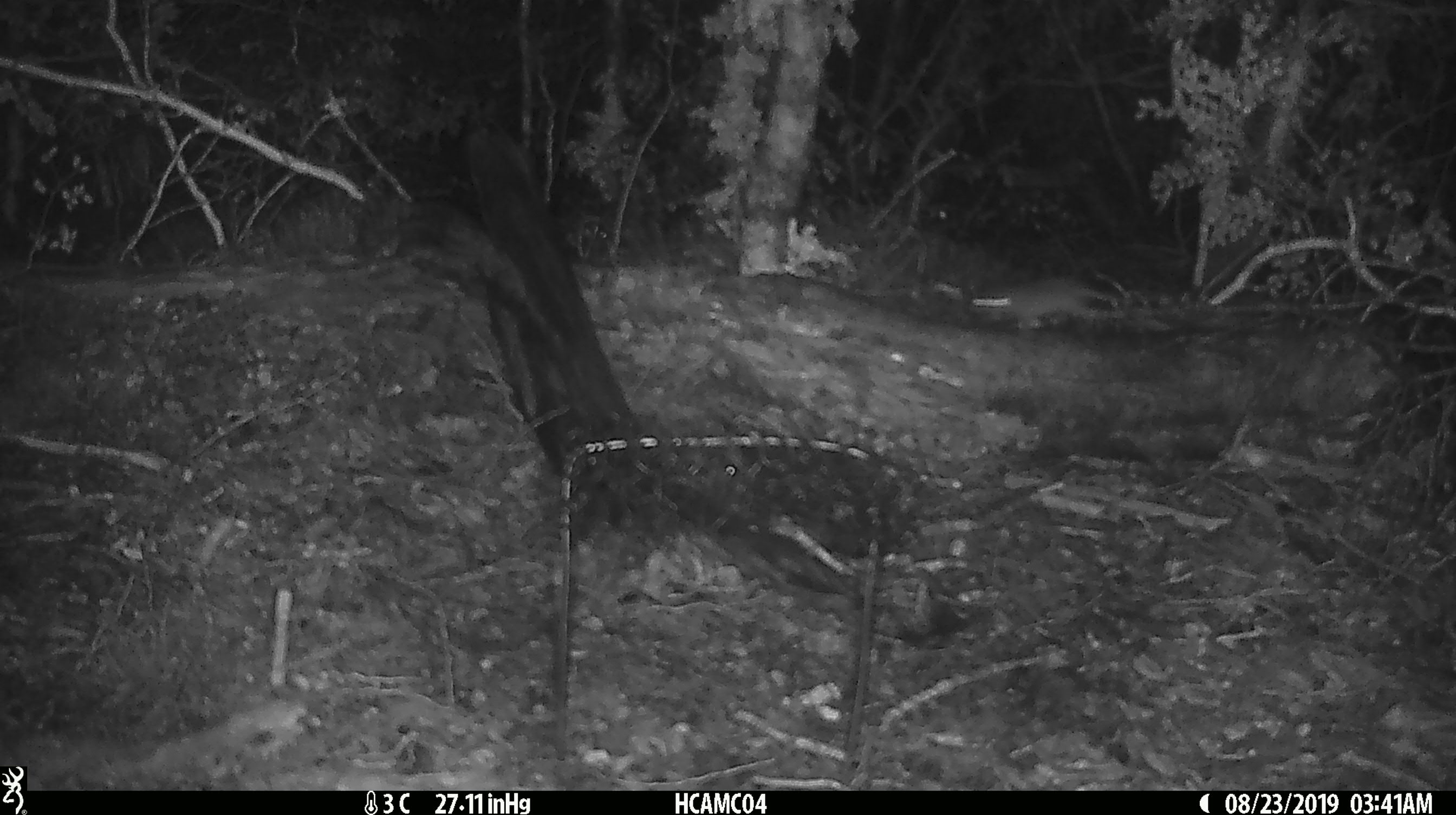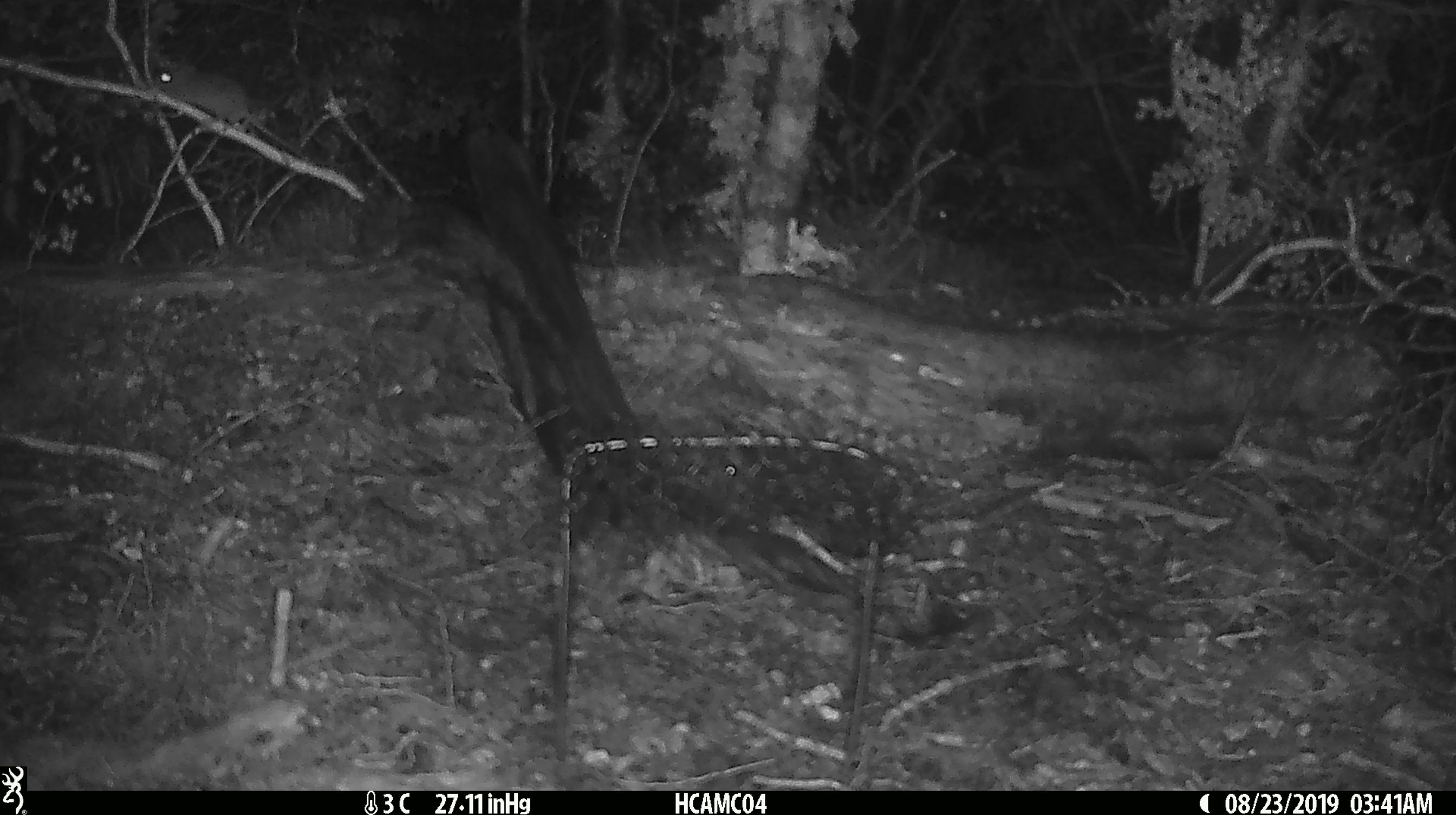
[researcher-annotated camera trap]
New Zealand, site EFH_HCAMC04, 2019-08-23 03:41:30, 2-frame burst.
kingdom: Animalia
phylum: Chordata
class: Mammalia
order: Rodentia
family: Muridae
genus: Mus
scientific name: Mus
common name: mouse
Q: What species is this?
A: Mouse (Mus).